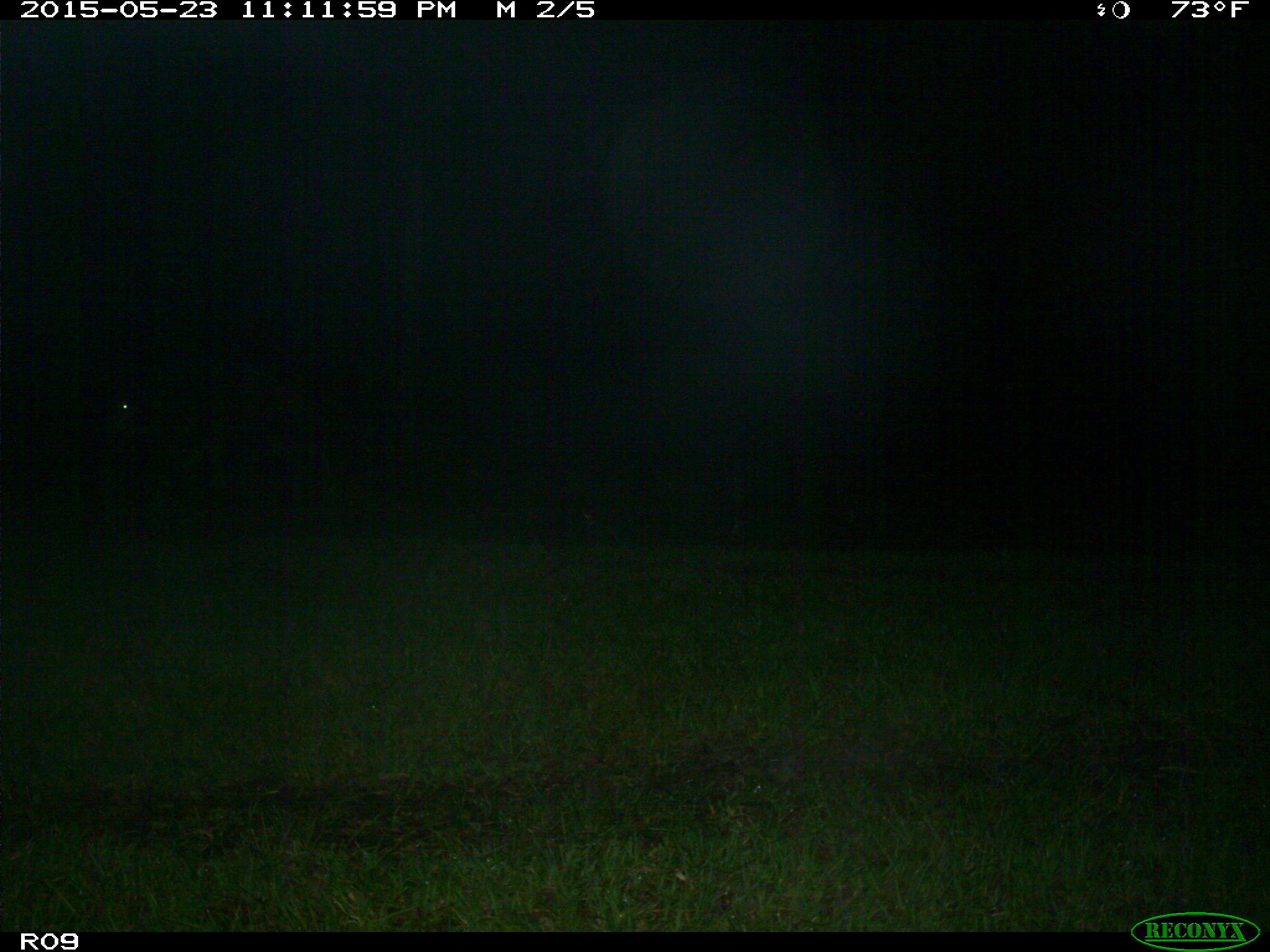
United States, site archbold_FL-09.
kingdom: Animalia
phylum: Chordata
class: Mammalia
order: Artiodactyla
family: Bovidae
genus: Bos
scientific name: Bos taurus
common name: domestic cow